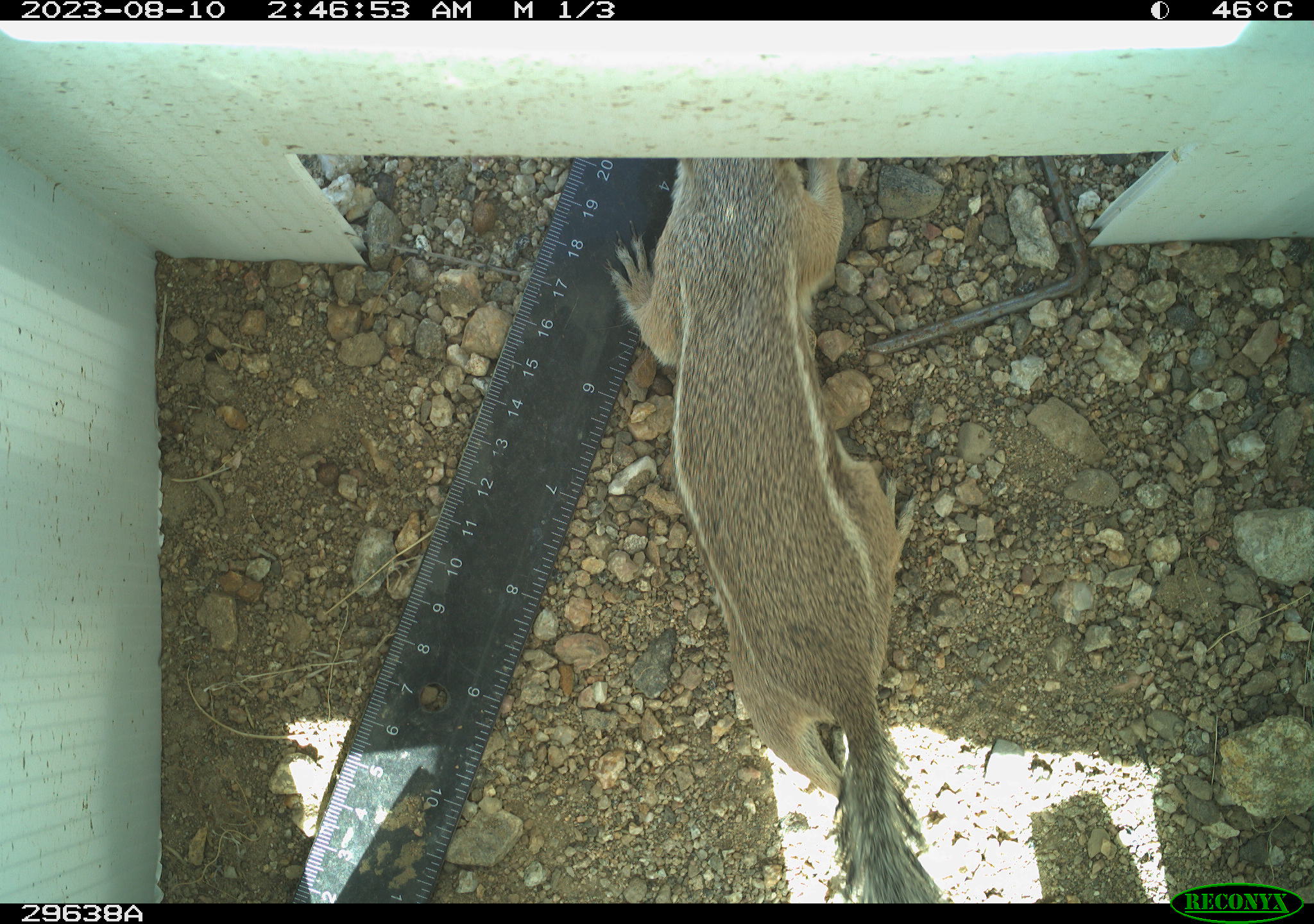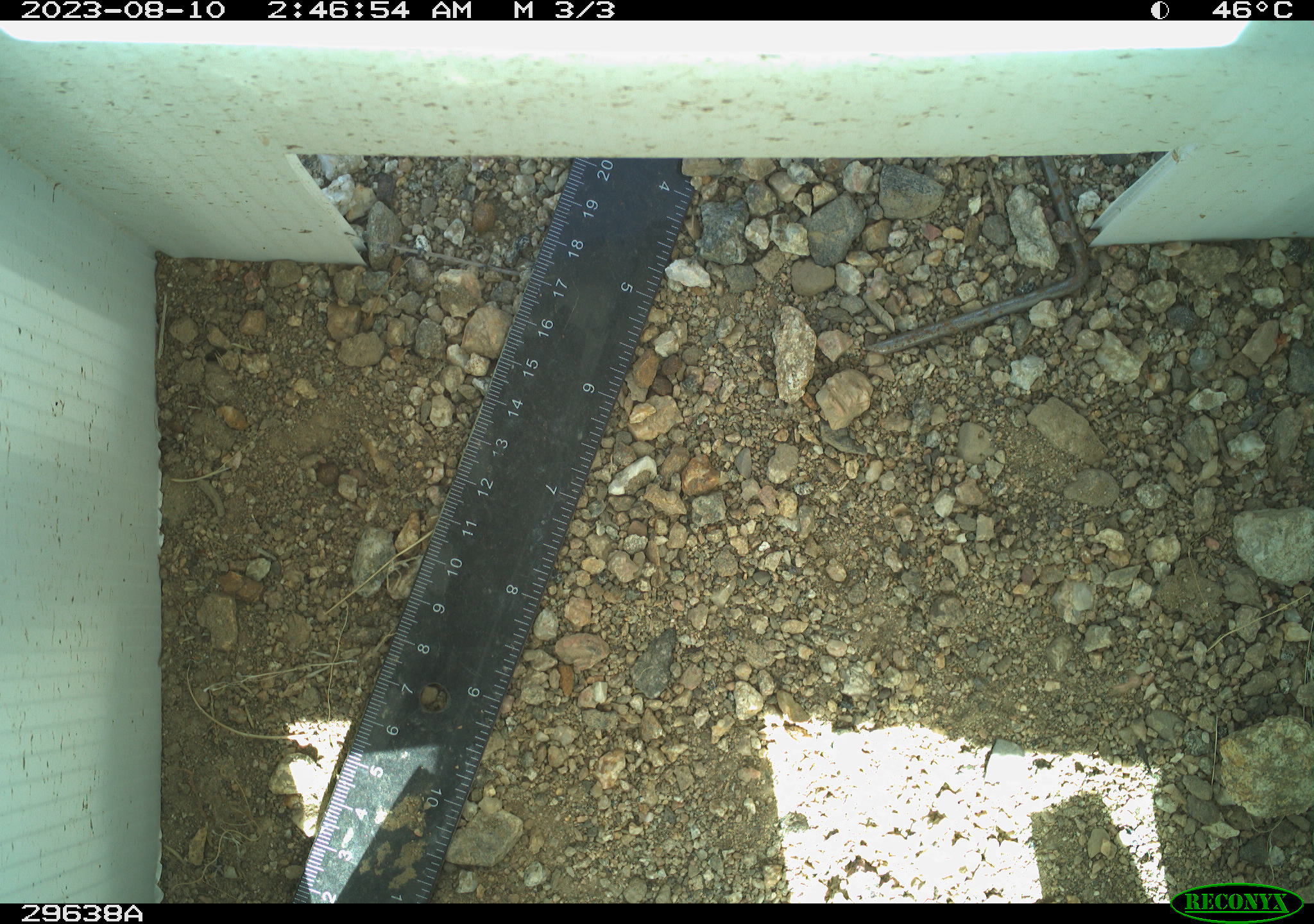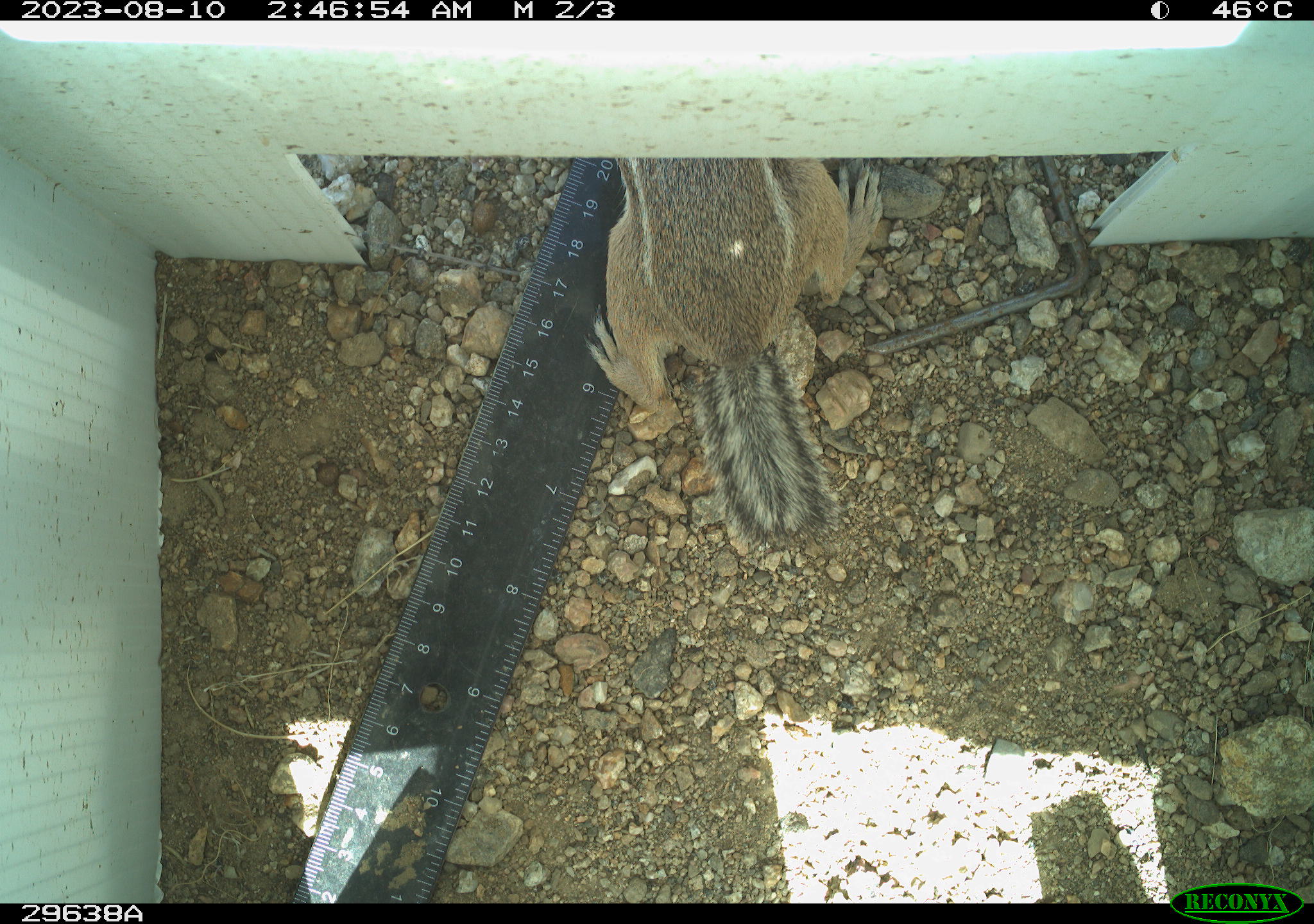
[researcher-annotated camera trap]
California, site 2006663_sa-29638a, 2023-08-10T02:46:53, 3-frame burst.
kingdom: Animalia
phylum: Chordata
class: Mammalia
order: Rodentia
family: Sciuridae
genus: Ammospermophilus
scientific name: Ammospermophilus leucurus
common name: white-tailed antelope squirrel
White-tailed antelope squirrel (Ammospermophilus leucurus).